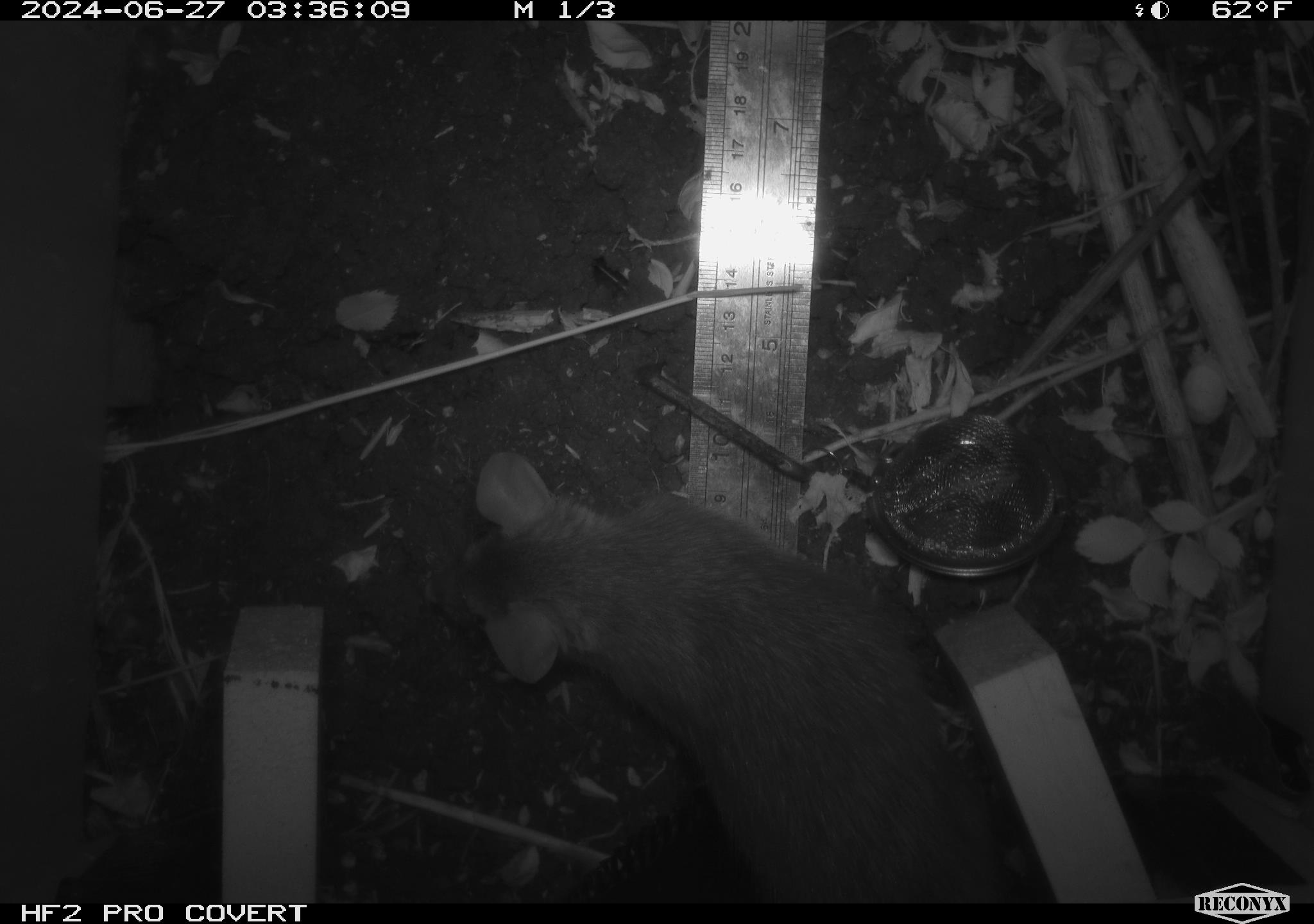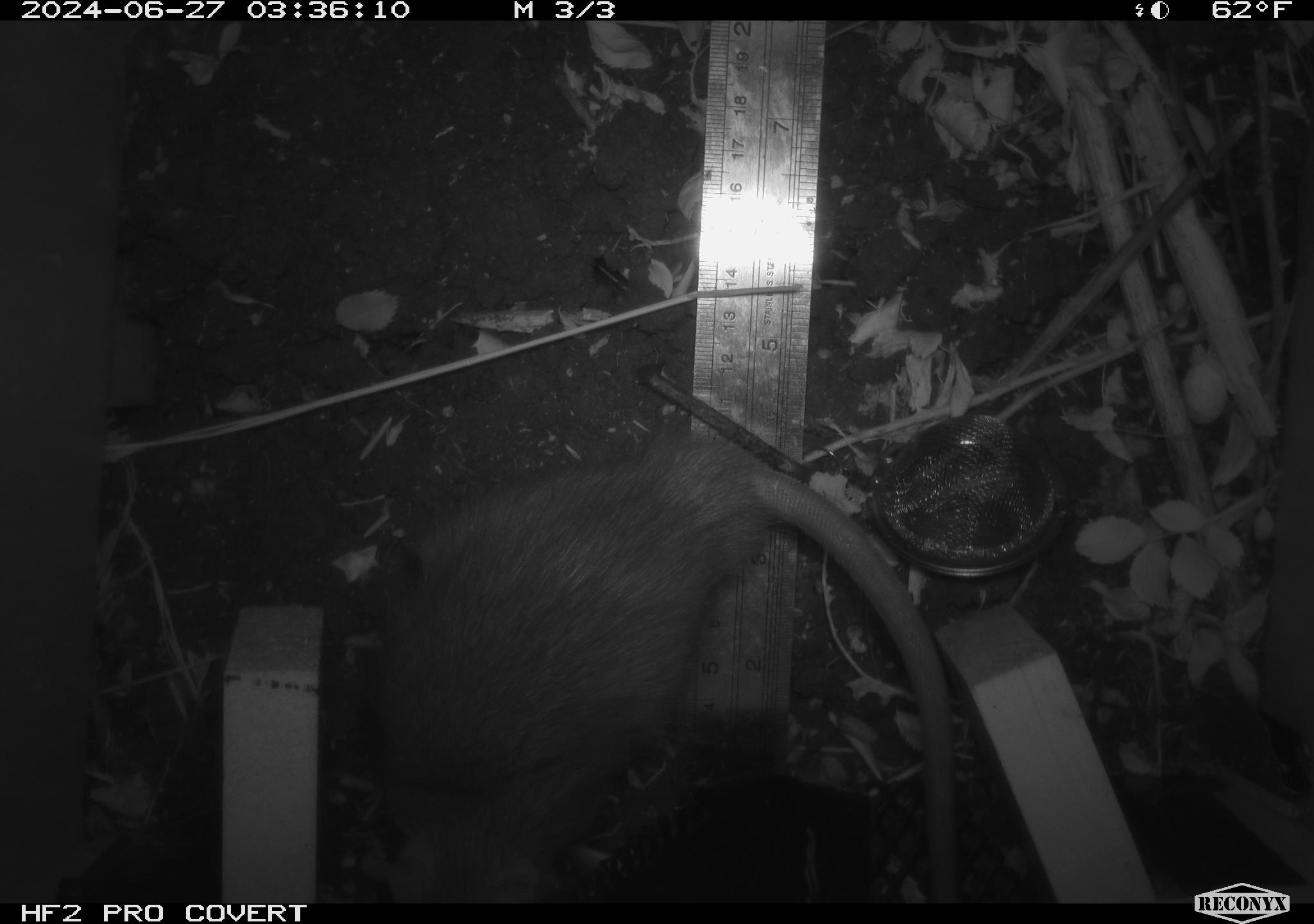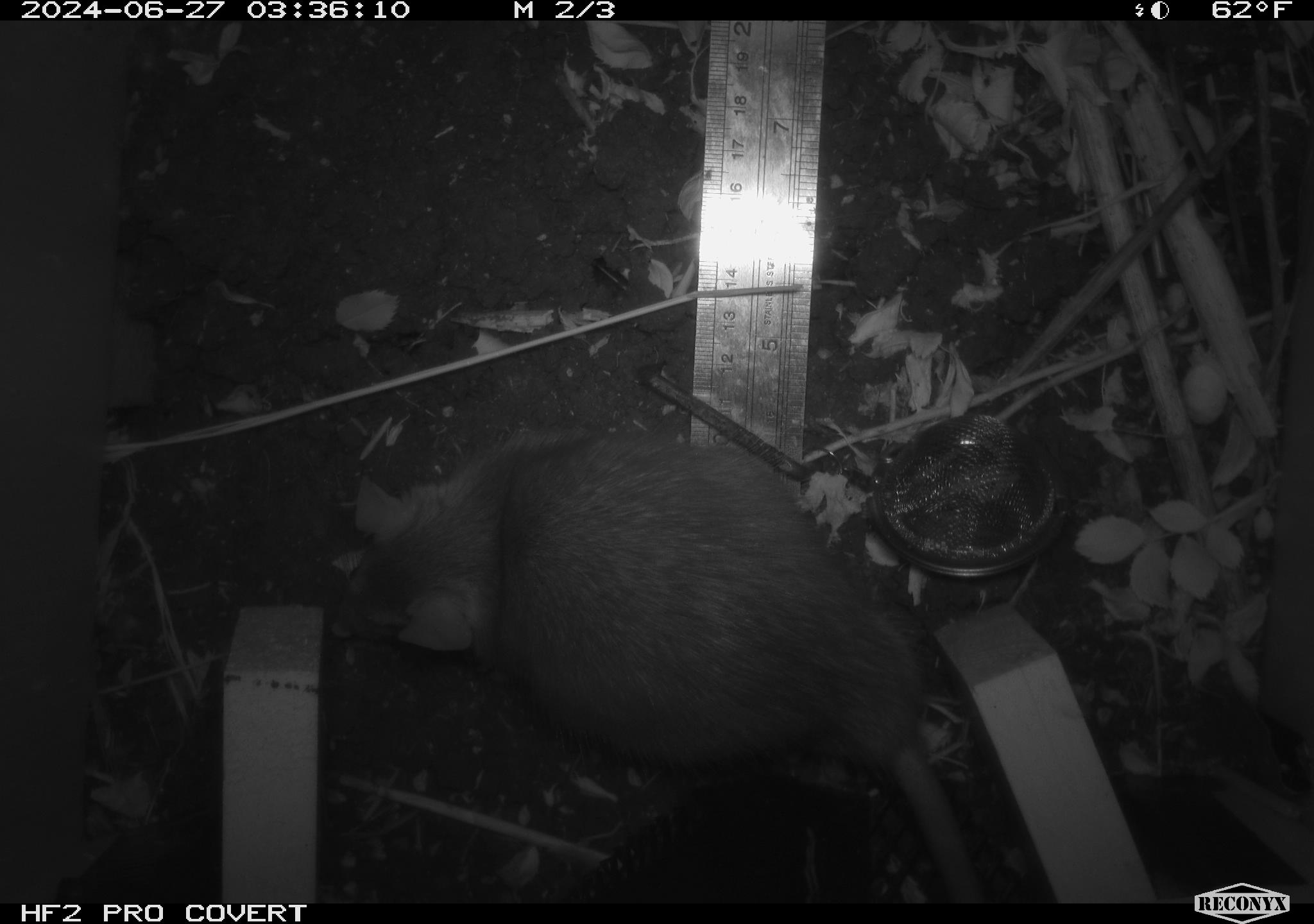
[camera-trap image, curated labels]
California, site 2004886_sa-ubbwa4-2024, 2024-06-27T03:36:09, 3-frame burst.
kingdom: Animalia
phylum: Chordata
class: Mammalia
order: Rodentia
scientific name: Rodentia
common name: woodrat or rat or mouse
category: woodrat or rat or mouse species